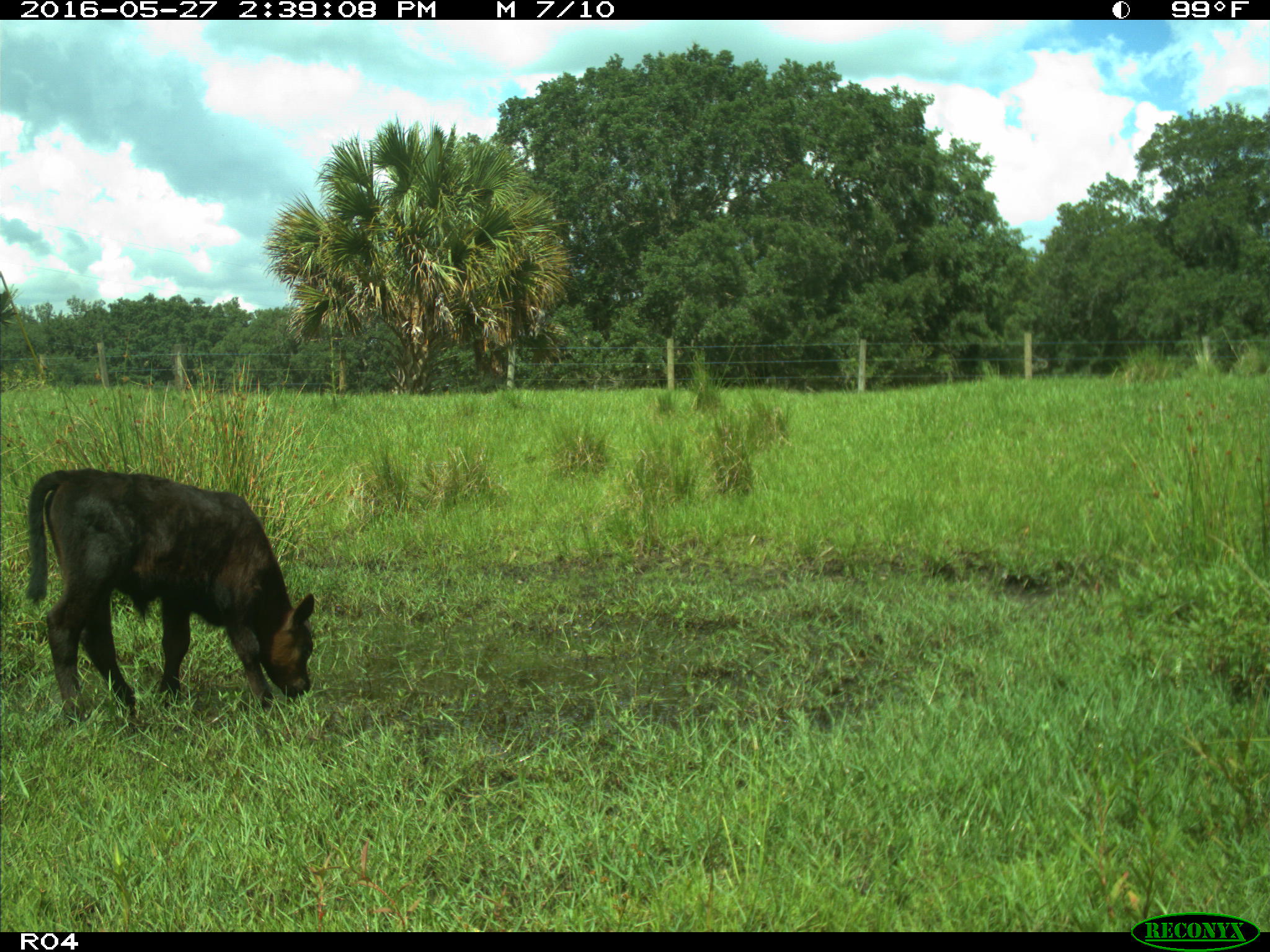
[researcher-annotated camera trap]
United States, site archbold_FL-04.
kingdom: Animalia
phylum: Chordata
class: Mammalia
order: Artiodactyla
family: Bovidae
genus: Bos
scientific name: Bos taurus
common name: domestic cow